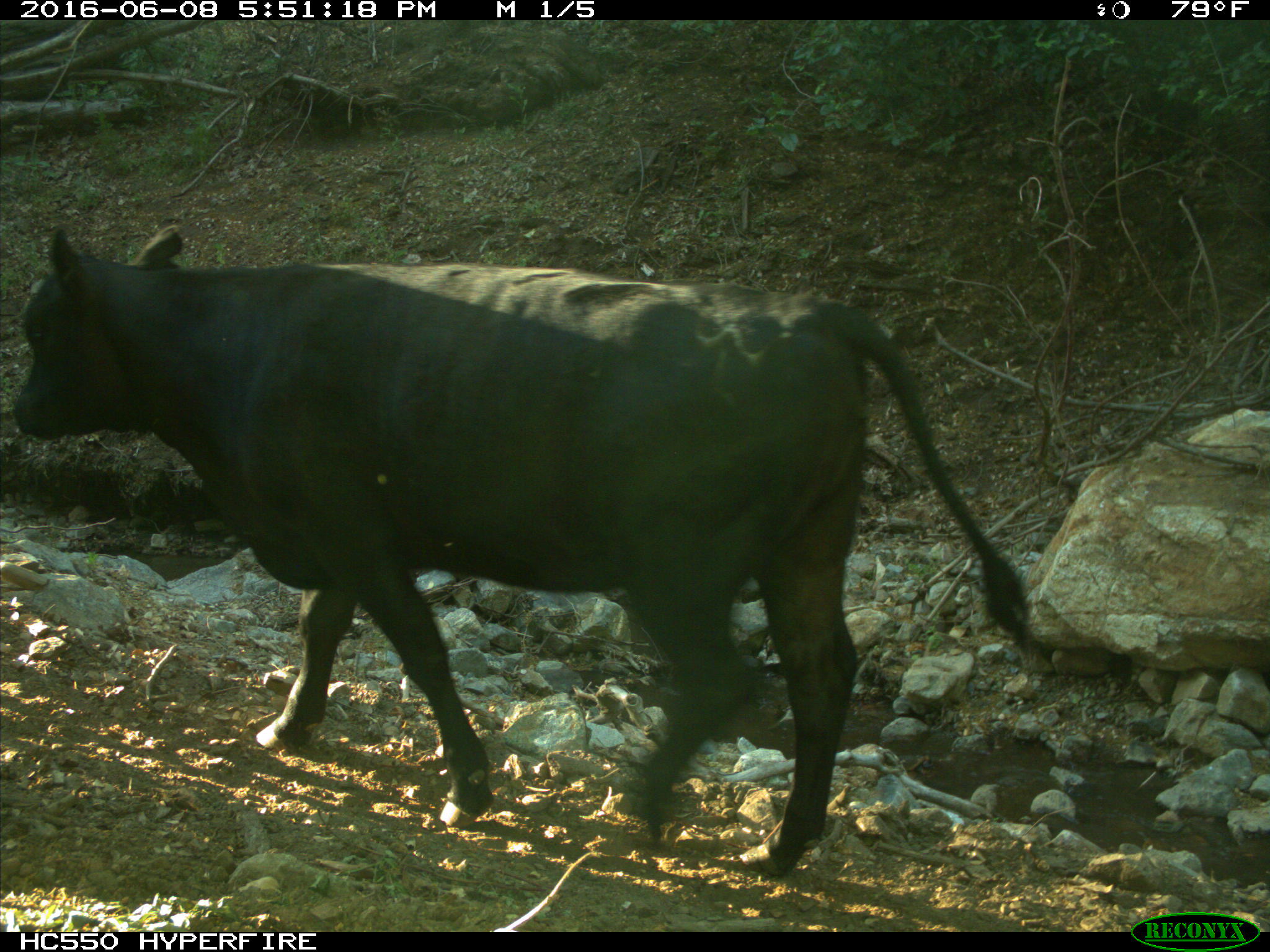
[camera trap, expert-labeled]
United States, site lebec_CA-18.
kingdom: Animalia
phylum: Chordata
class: Mammalia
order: Artiodactyla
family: Bovidae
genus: Bos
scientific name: Bos taurus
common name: domestic cow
Bos taurus (domestic cow).